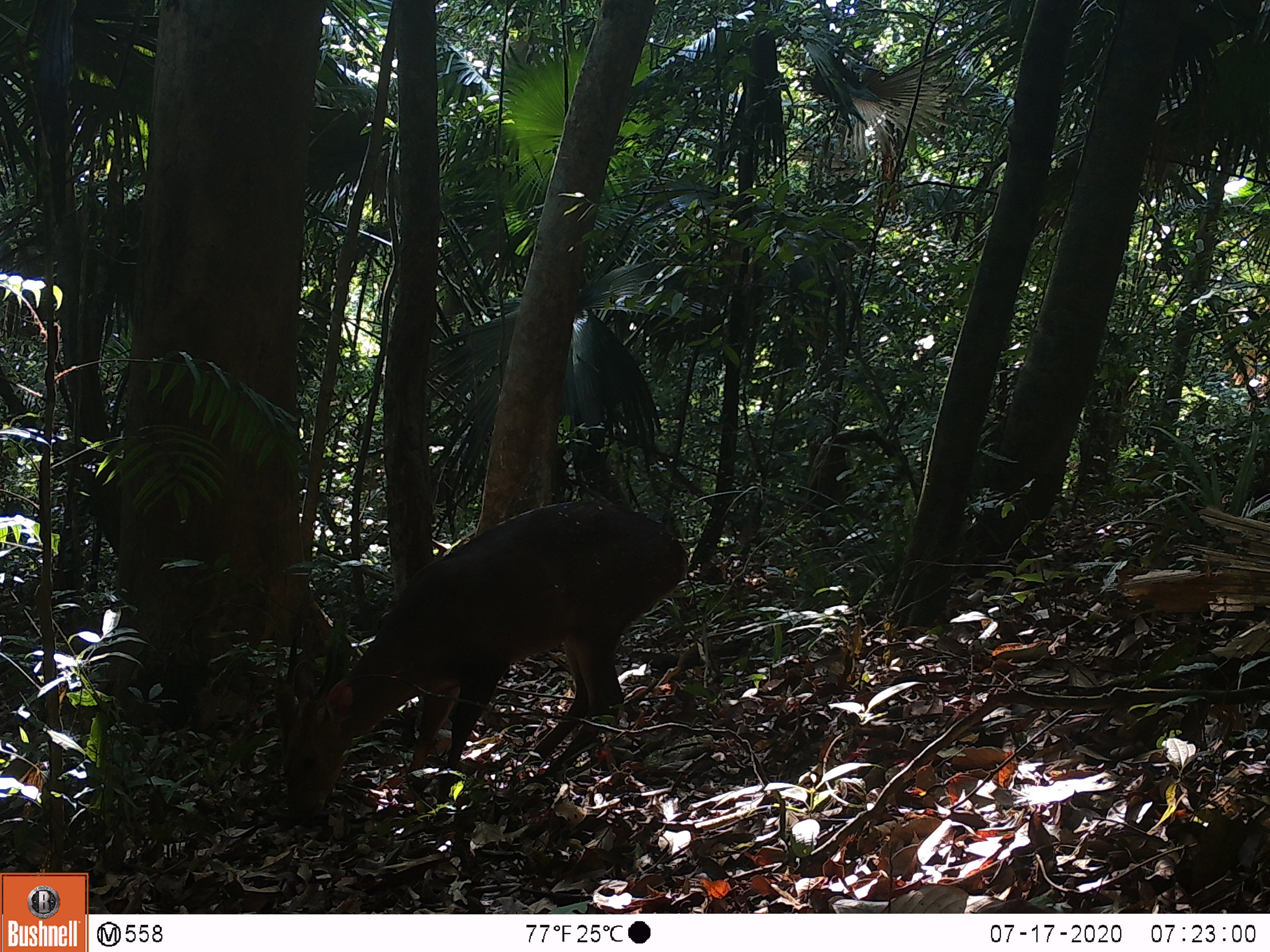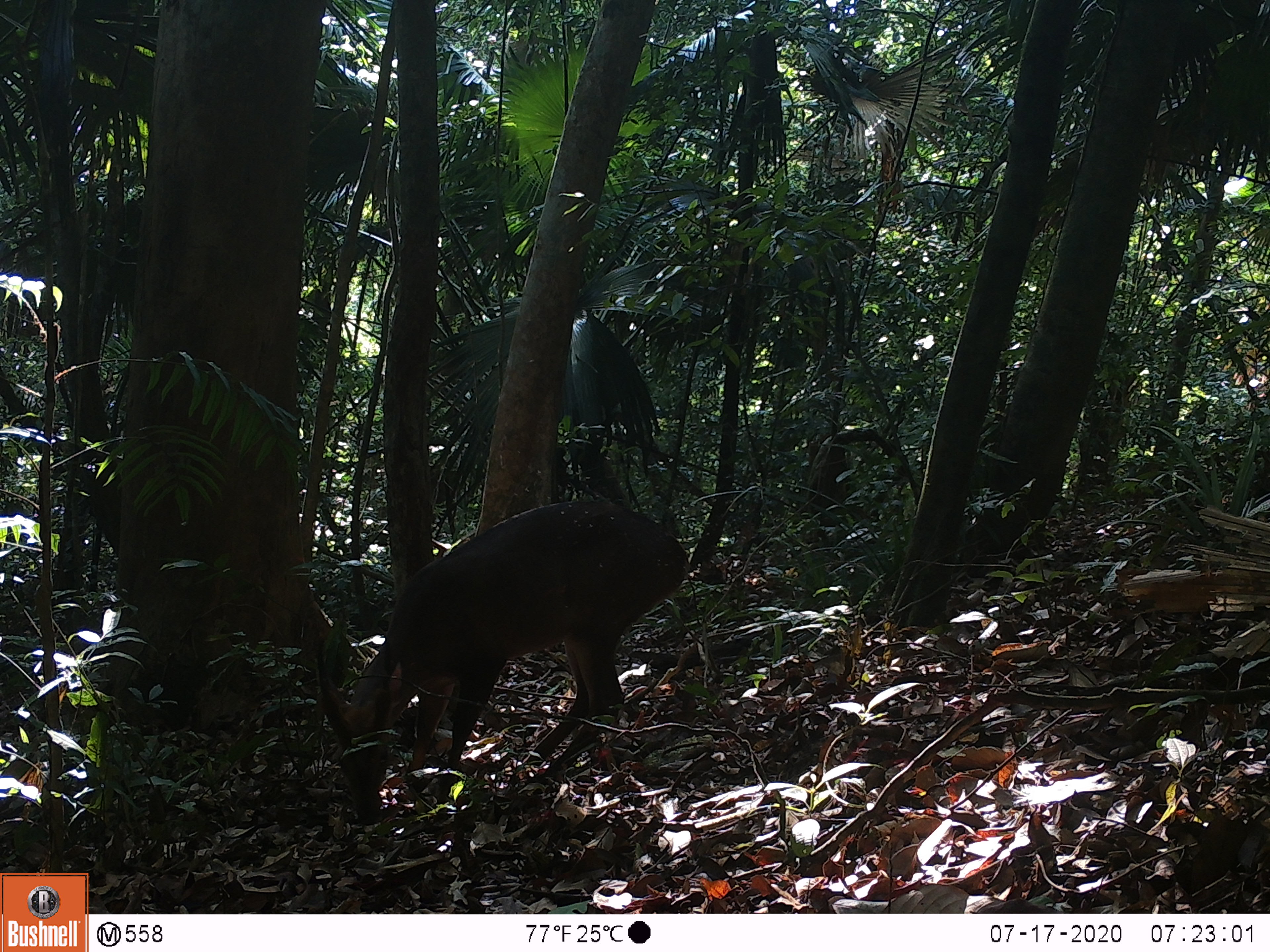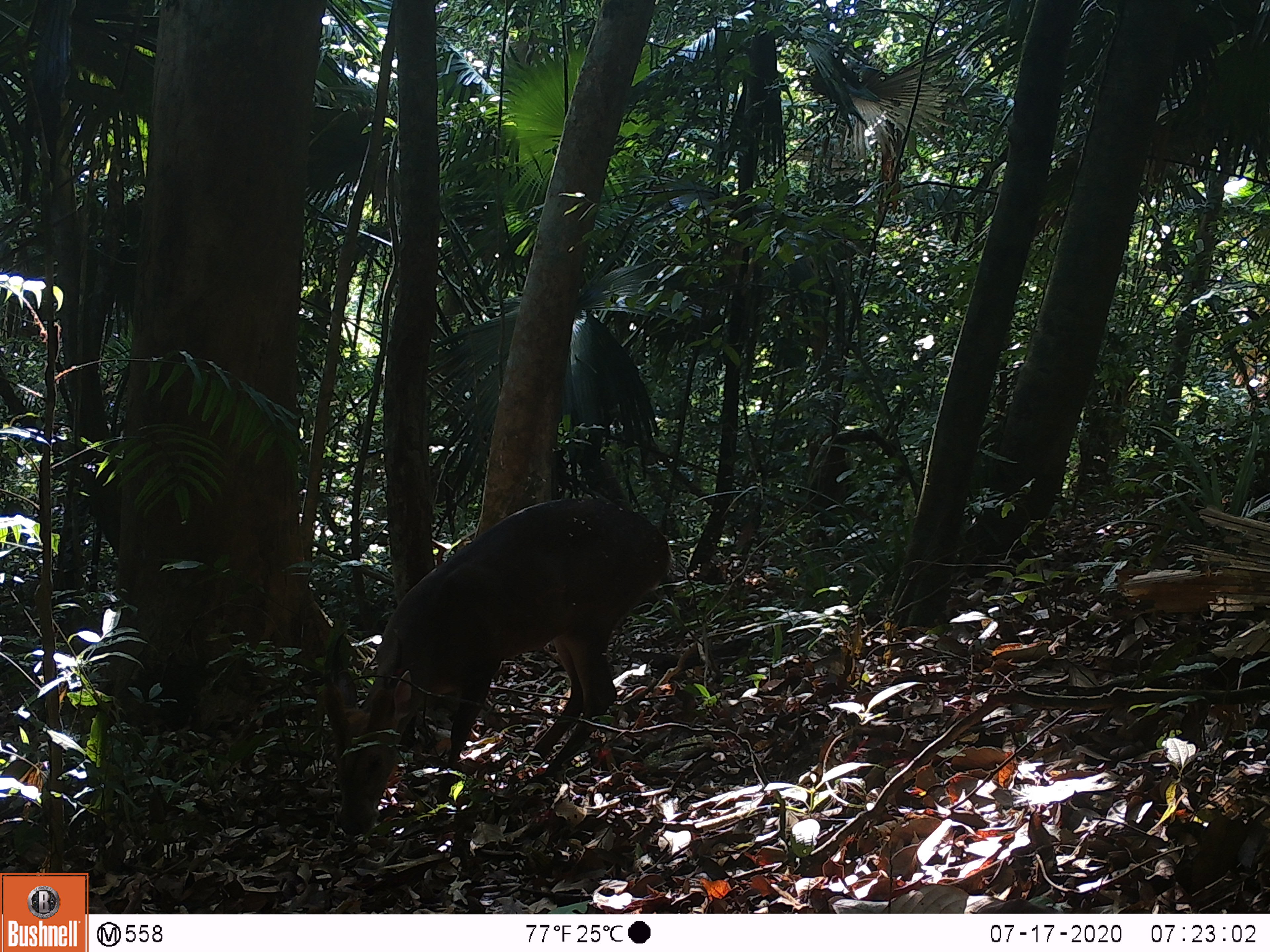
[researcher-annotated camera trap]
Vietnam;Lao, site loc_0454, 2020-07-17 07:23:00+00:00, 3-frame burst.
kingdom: Animalia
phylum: Chordata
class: Mammalia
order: Artiodactyla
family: Cervidae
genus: Muntiacus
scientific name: Muntiacus vuquangensis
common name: large-antlered muntjac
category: large antlered muntjac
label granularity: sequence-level